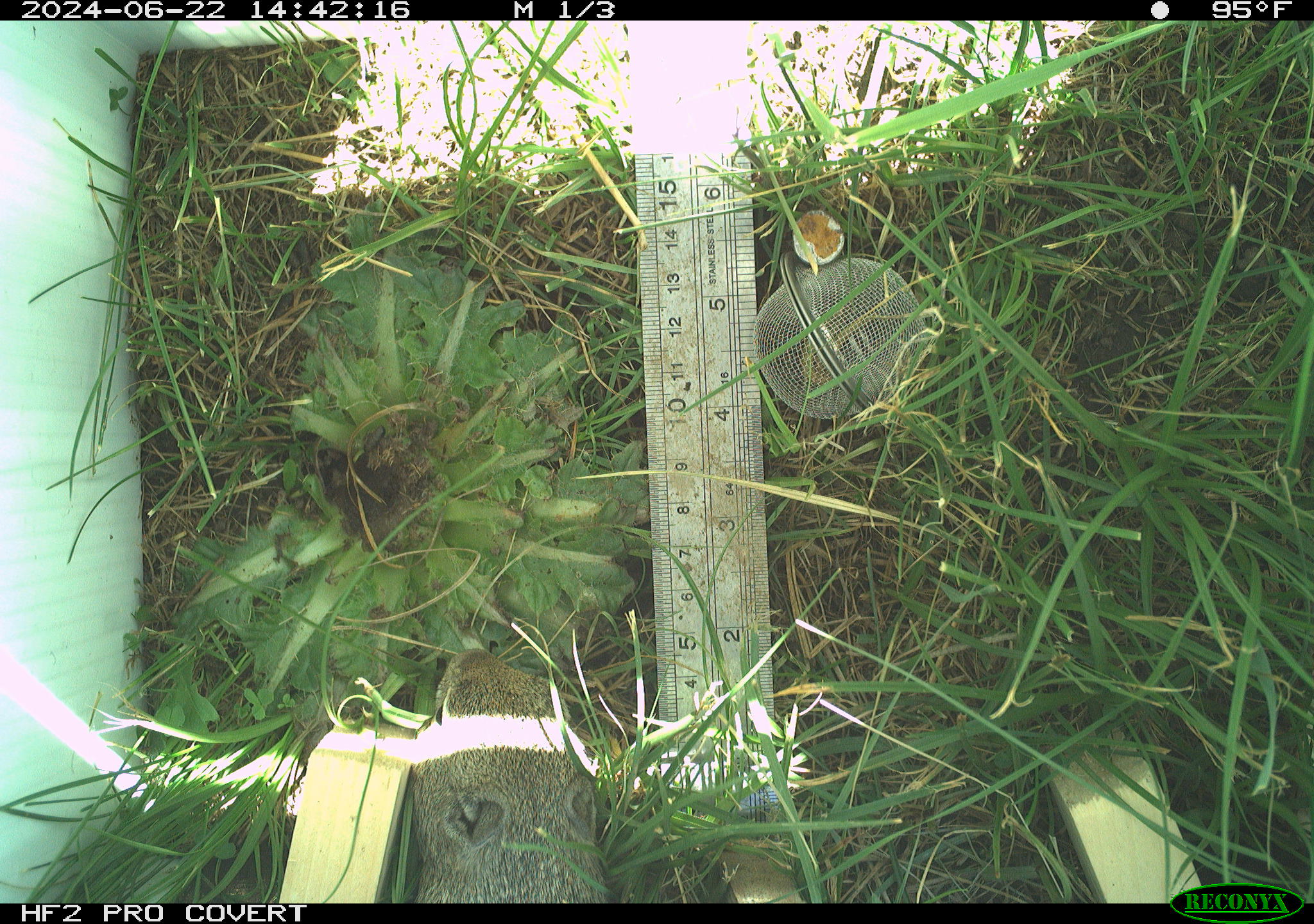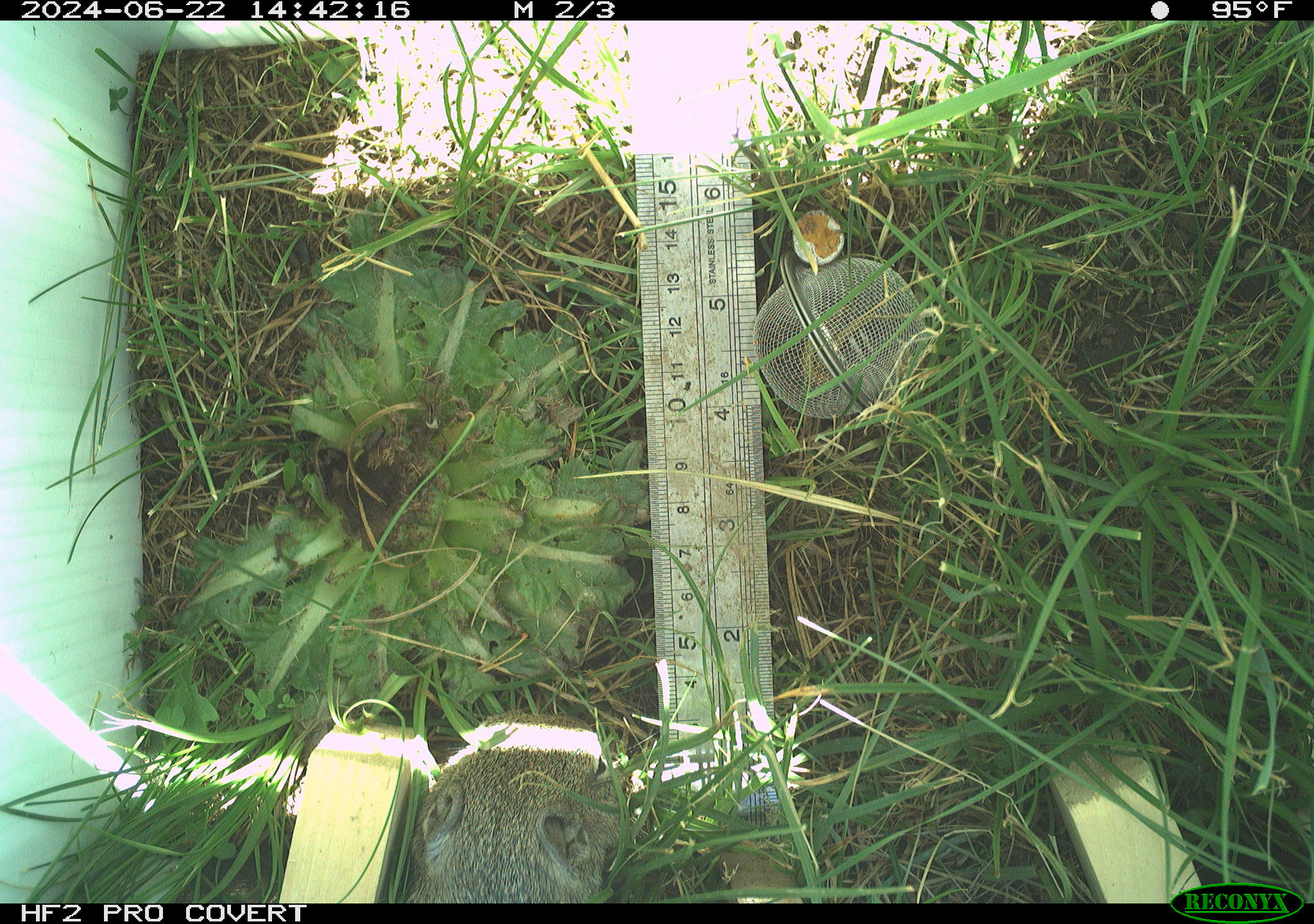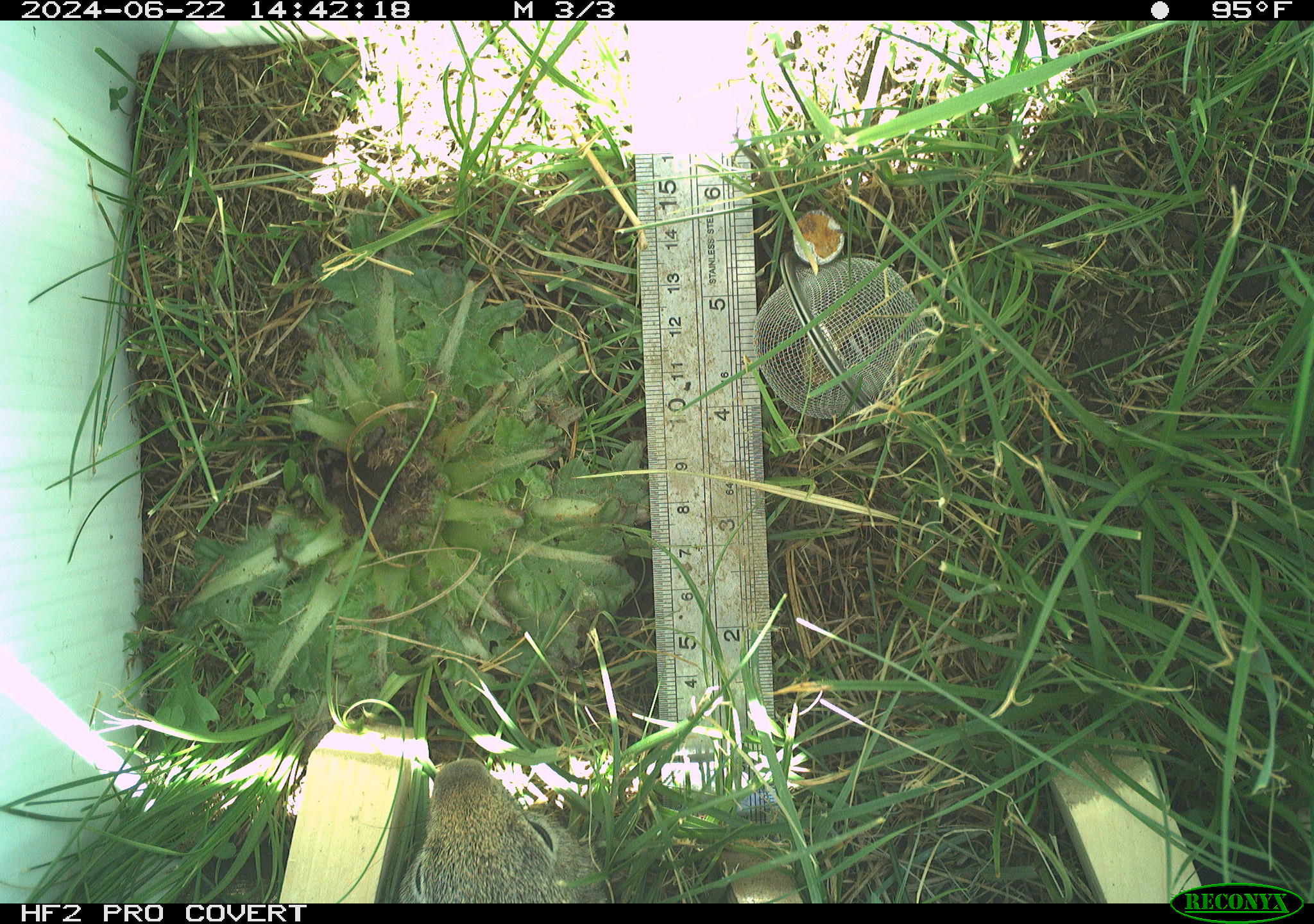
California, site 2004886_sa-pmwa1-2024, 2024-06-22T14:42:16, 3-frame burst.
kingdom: Animalia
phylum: Chordata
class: Mammalia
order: Rodentia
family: Sciuridae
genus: Urocitellus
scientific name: Urocitellus beldingi beldingi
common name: belding's ground squirrel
Belding's ground squirrel (Urocitellus beldingi beldingi).